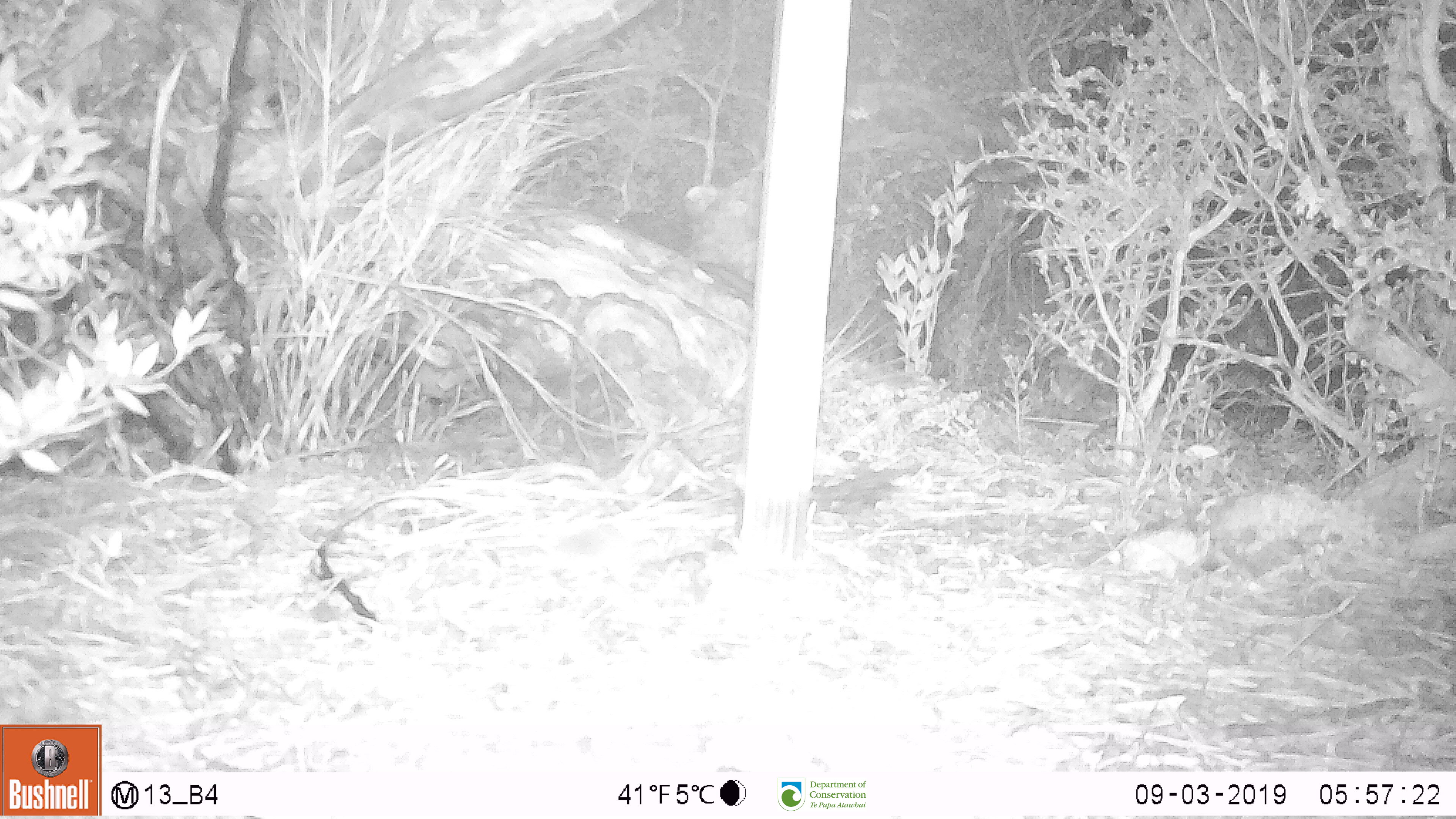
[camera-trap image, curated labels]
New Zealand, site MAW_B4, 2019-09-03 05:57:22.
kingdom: Animalia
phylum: Chordata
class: Mammalia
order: Rodentia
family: Muridae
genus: Mus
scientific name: Mus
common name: mouse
Mouse (Mus).